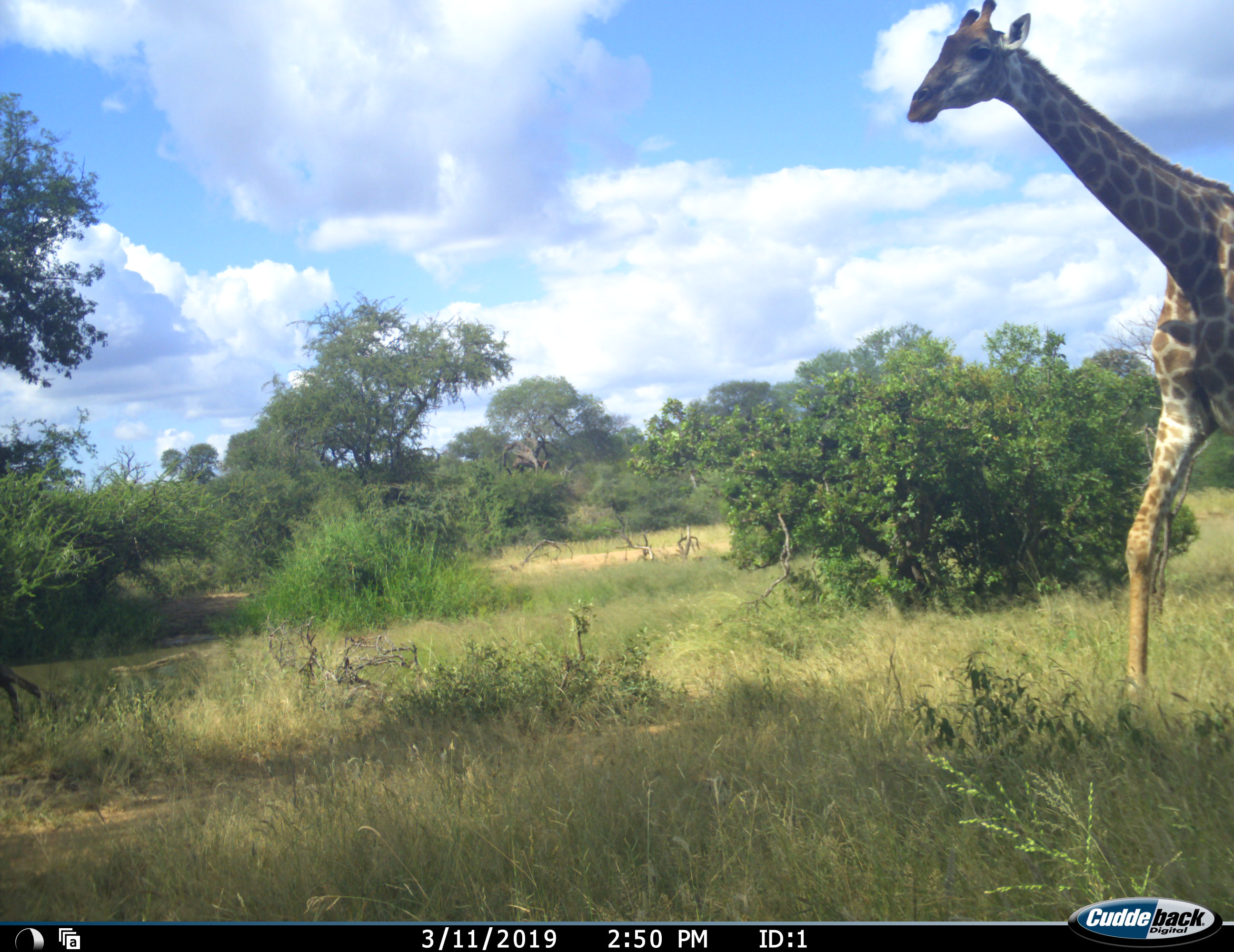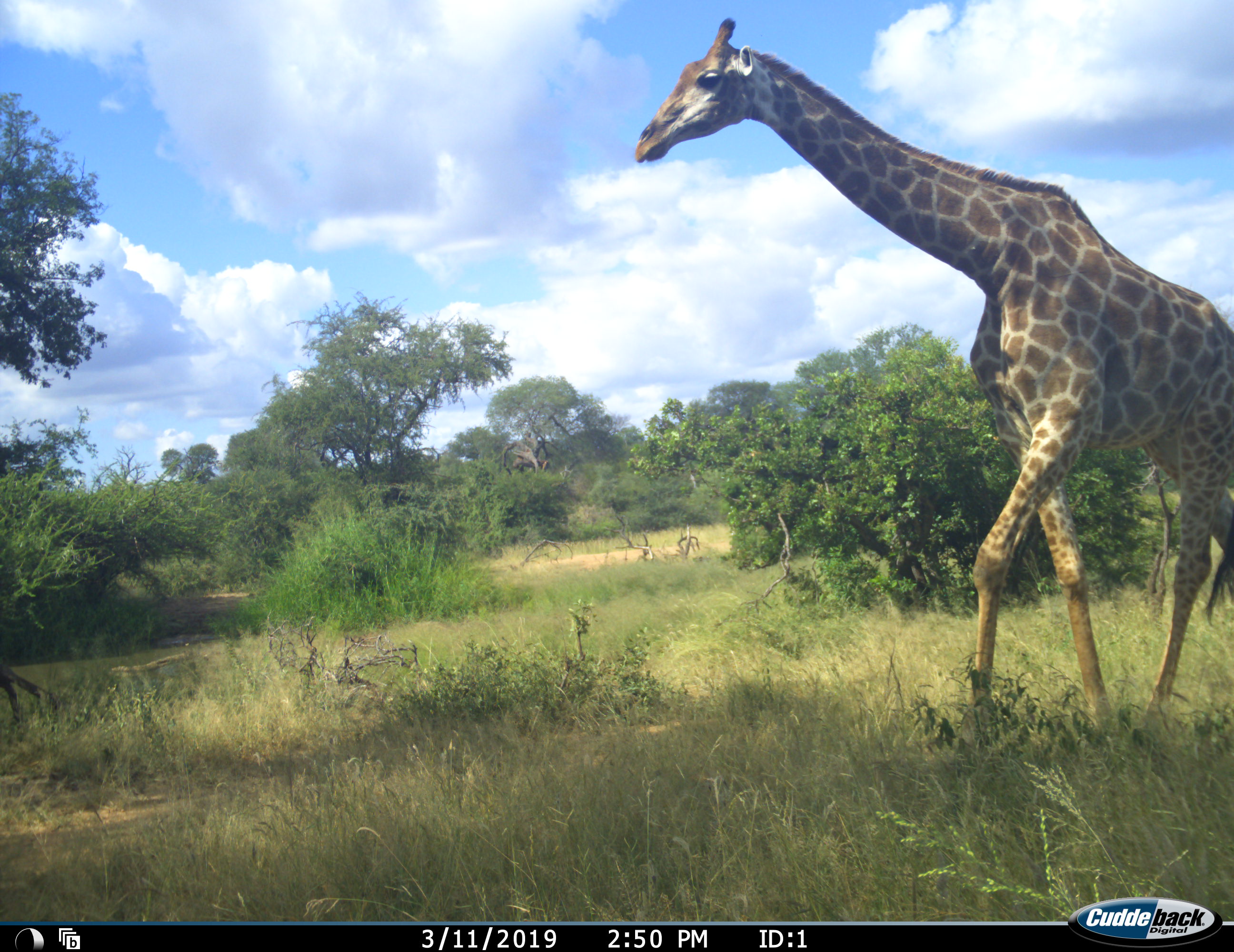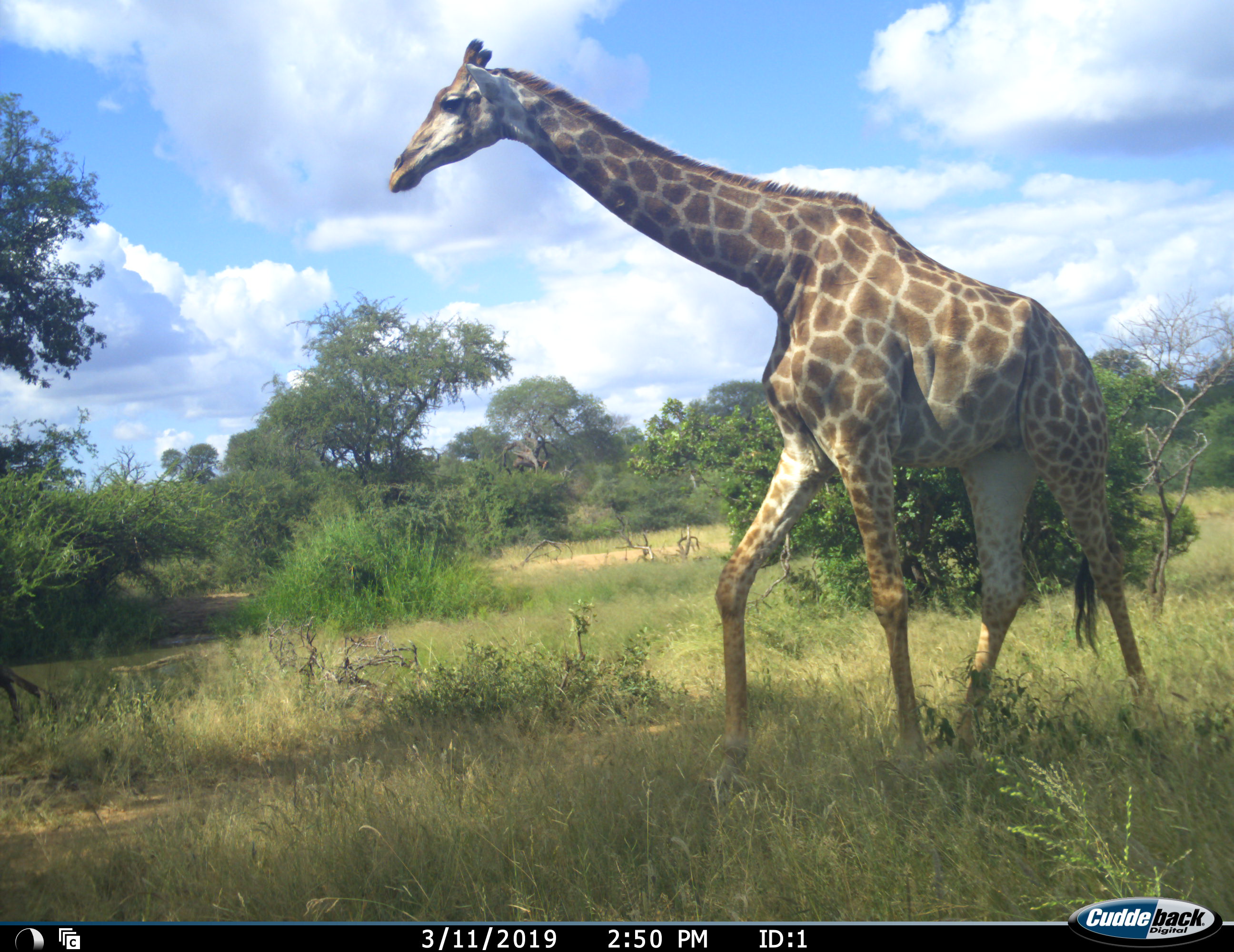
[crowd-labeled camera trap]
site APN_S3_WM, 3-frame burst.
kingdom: Animalia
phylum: Chordata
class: Mammalia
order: Artiodactyla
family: Giraffidae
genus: Giraffa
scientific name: Giraffa camelopardalis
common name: giraffe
Giraffe (Giraffa camelopardalis), count 1. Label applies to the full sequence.